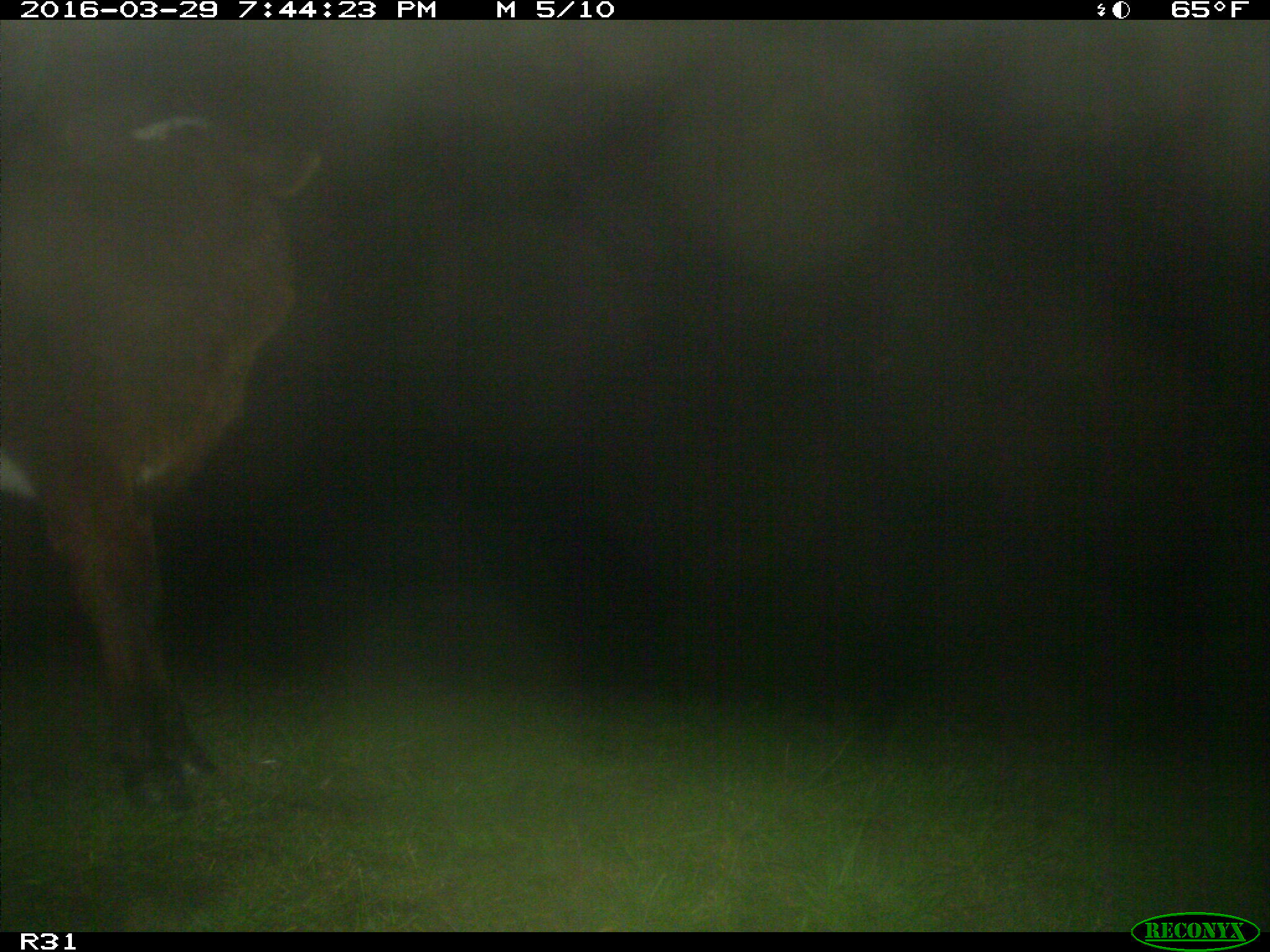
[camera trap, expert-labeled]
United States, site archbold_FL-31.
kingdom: Animalia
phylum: Chordata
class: Mammalia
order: Artiodactyla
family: Bovidae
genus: Bos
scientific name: Bos taurus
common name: domestic cow